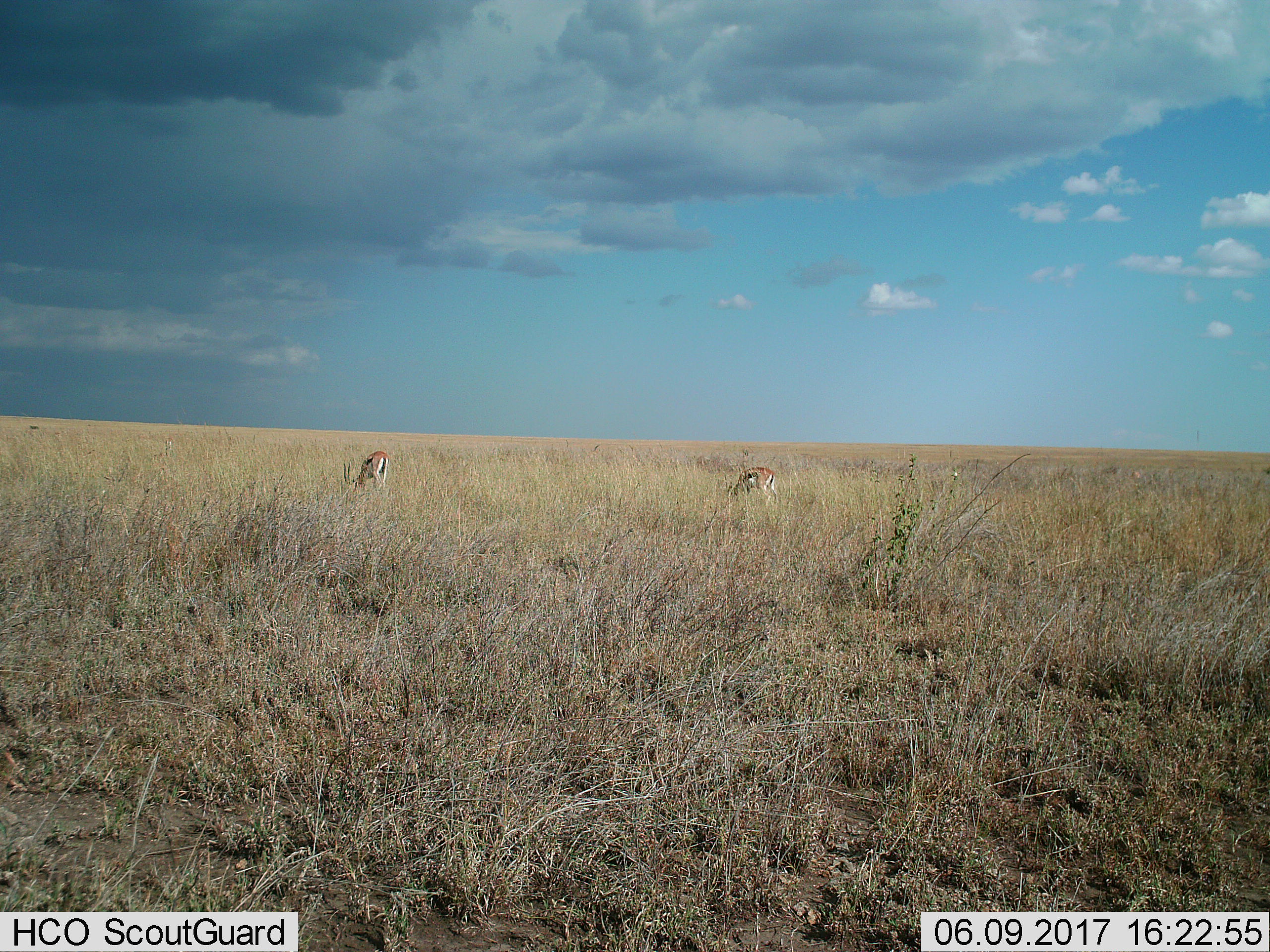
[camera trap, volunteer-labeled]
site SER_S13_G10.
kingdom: Animalia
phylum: Chordata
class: Mammalia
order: Artiodactyla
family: Bovidae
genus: Eudorcas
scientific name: Eudorcas thomsonii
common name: thomson's gazelle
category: gazellethomsons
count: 2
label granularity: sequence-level